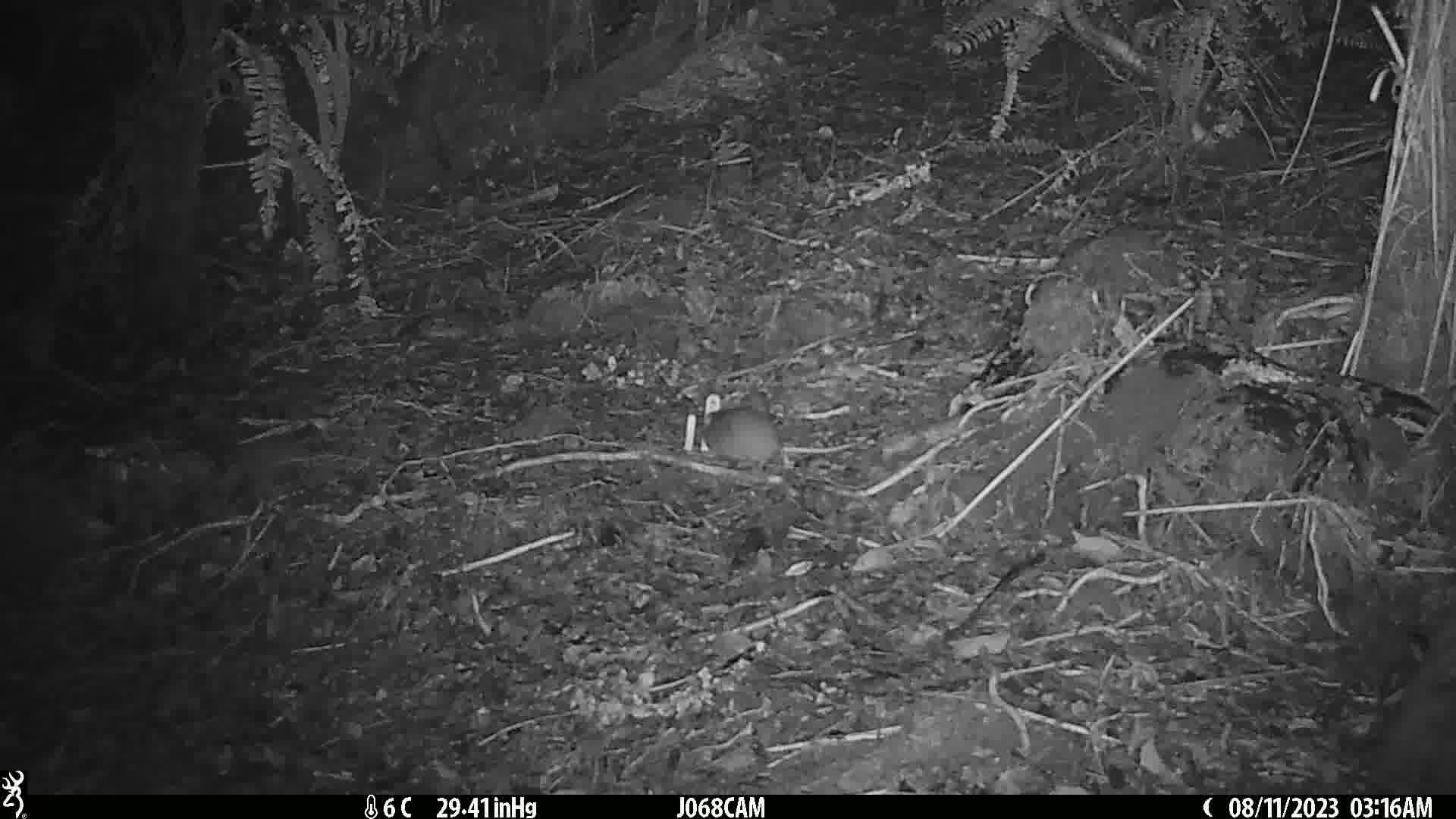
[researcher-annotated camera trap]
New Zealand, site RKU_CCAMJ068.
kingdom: Animalia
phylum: Chordata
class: Mammalia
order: Rodentia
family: Muridae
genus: Rattus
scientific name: Rattus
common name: rat